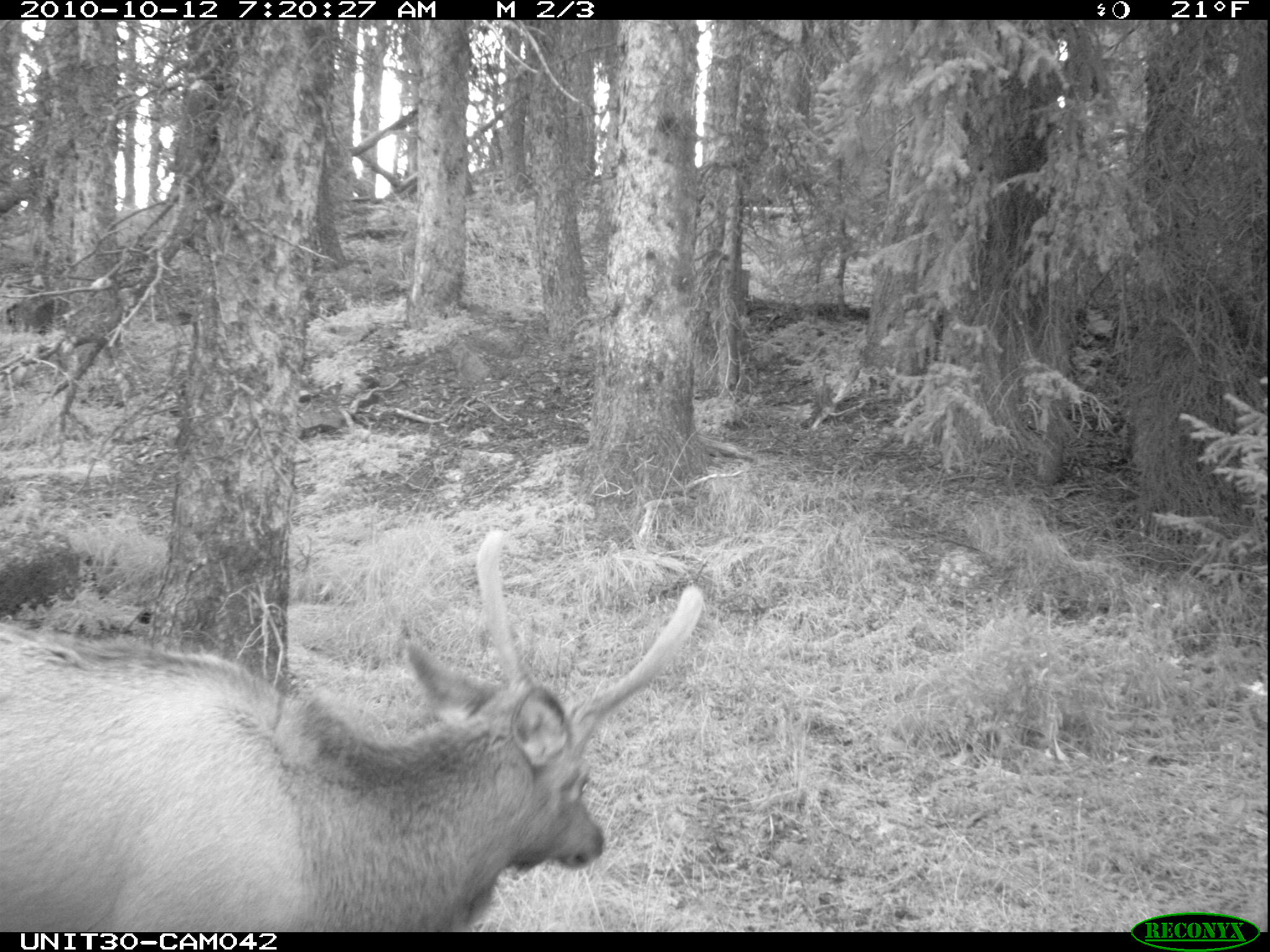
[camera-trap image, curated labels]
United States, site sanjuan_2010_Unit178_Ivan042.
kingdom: Animalia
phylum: Chordata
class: Mammalia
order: Artiodactyla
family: Cervidae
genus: Cervus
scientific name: Cervus elaphus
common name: red deer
Cervus elaphus (red deer).